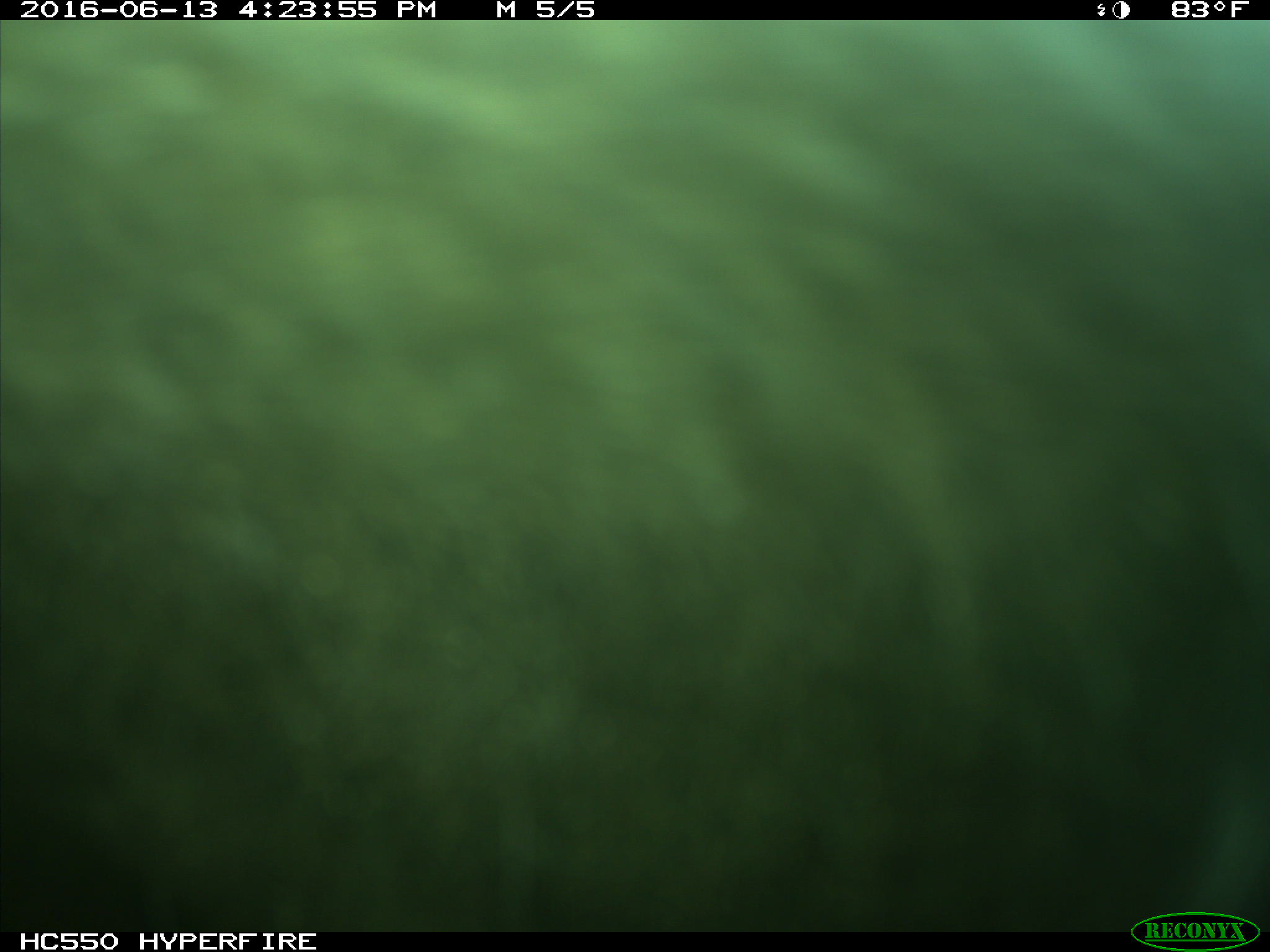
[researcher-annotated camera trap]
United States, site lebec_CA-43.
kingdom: Animalia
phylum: Chordata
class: Mammalia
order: Artiodactyla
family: Bovidae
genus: Bos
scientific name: Bos taurus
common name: domestic cow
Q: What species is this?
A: Bos taurus (domestic cow).